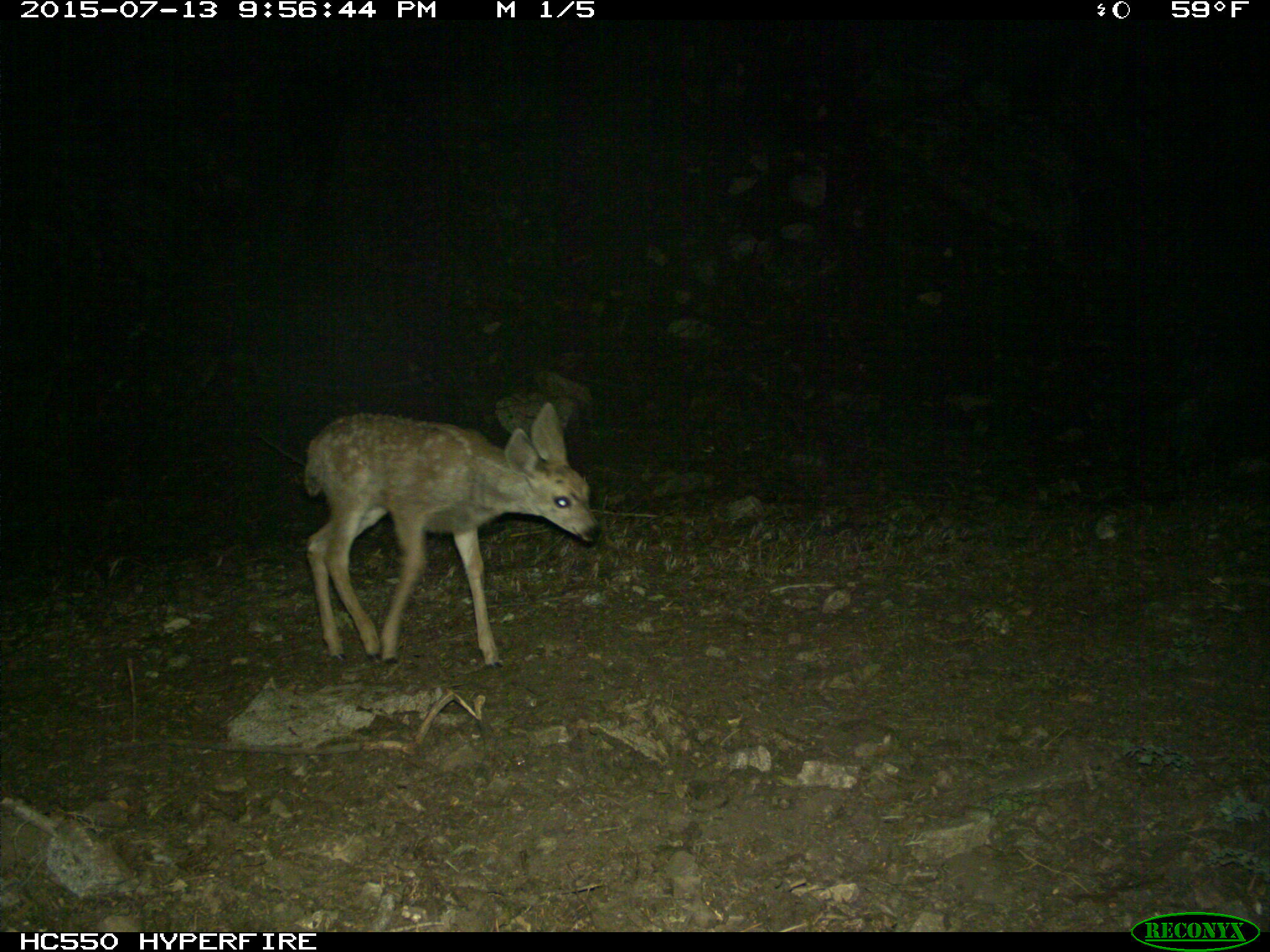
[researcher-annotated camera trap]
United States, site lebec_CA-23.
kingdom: Animalia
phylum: Chordata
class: Mammalia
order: Artiodactyla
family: Cervidae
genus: Odocoileus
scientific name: Odocoileus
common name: deer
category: unidentified deer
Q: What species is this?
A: Unidentified deer (deer) (Odocoileus).